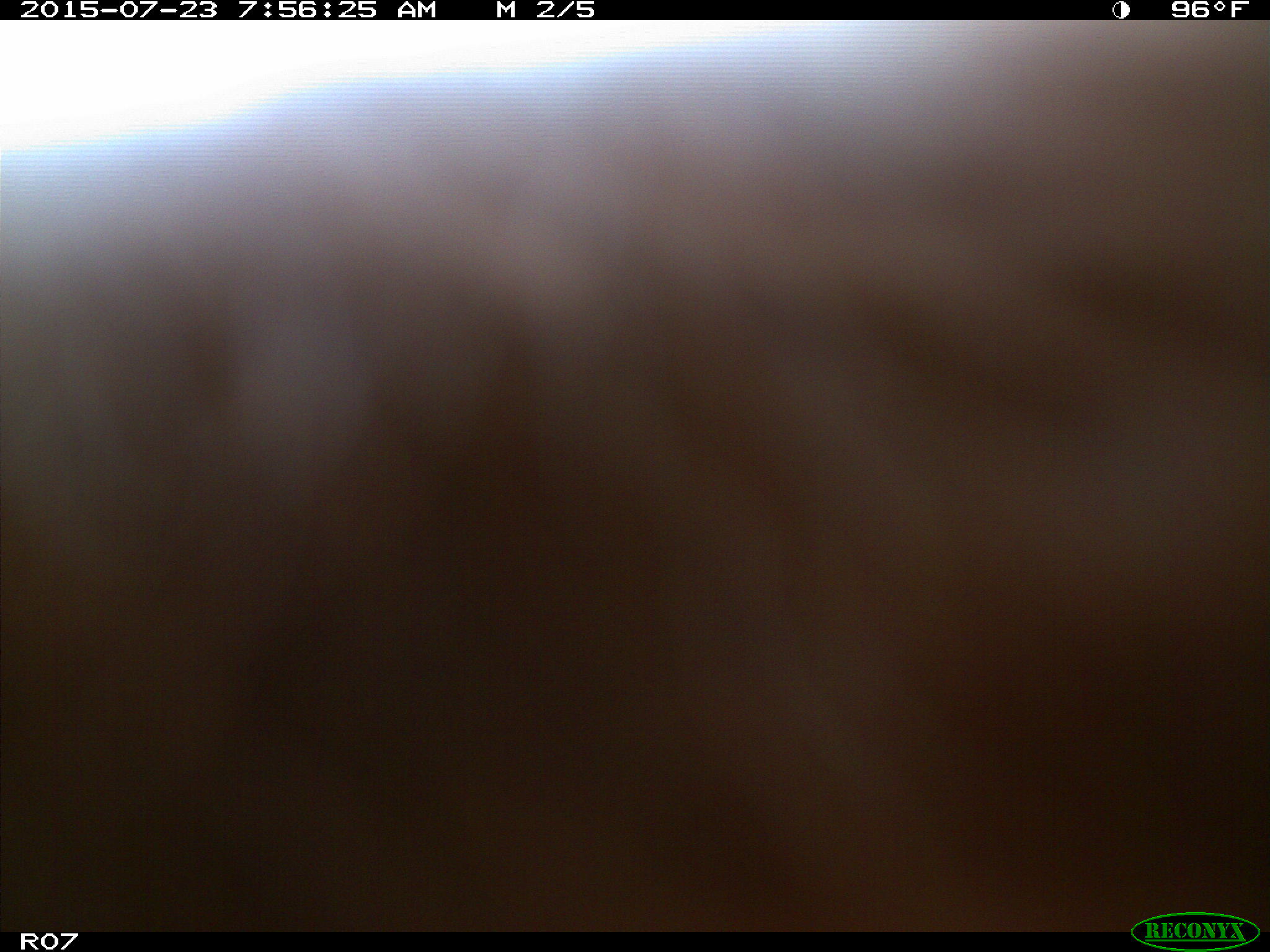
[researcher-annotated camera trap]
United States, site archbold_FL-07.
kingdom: Animalia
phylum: Chordata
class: Mammalia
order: Artiodactyla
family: Bovidae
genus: Bos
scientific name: Bos taurus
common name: domestic cow